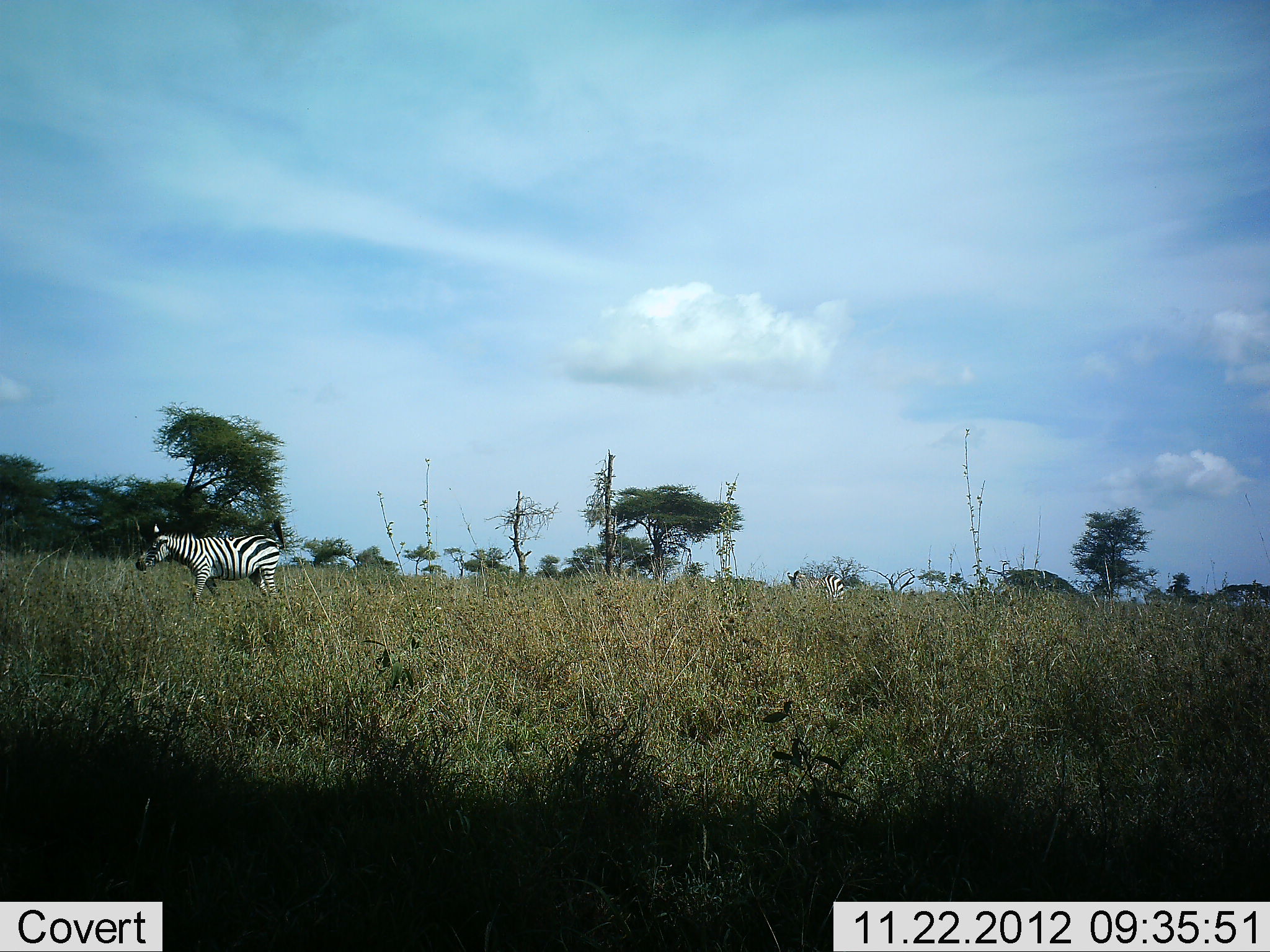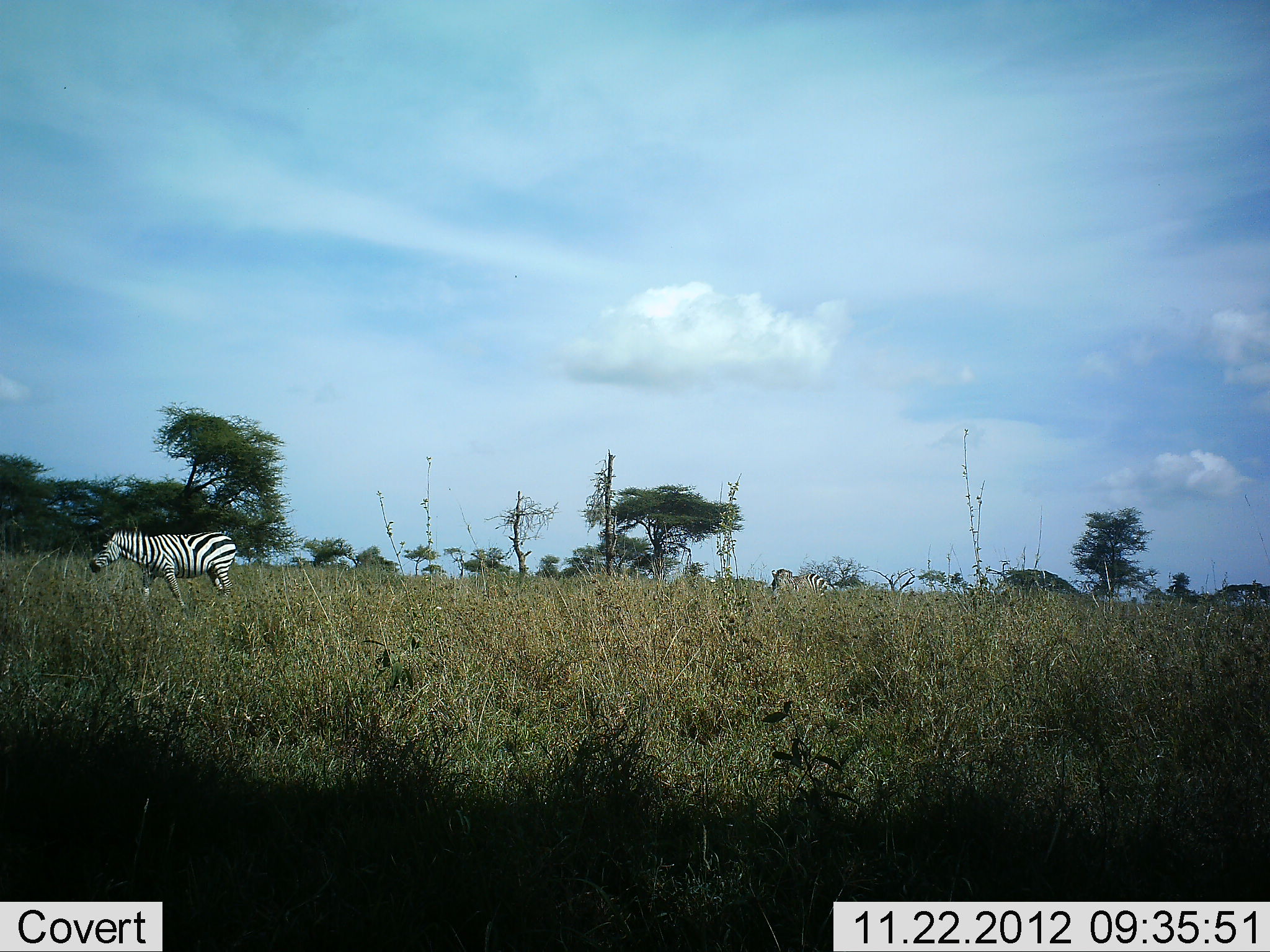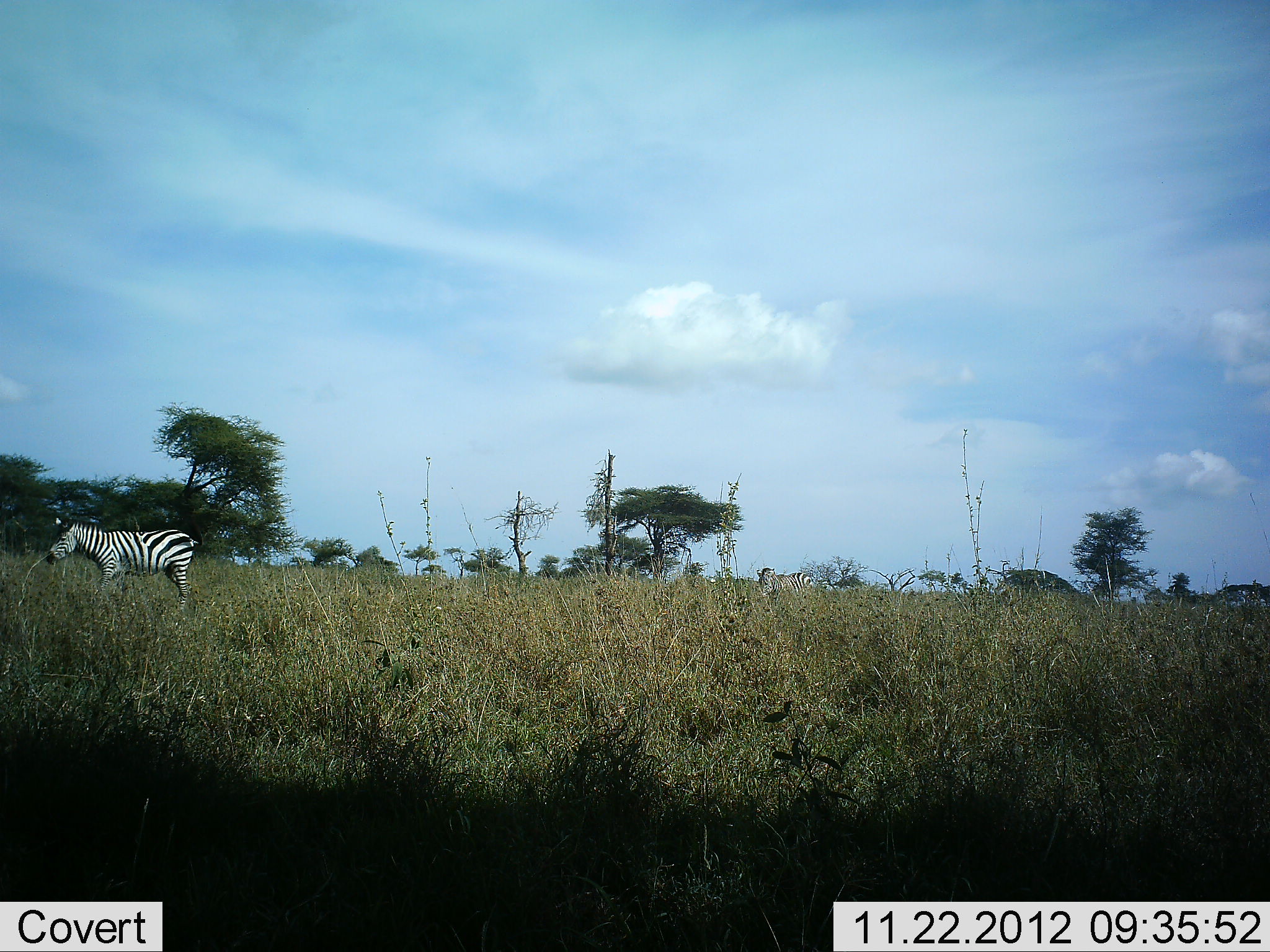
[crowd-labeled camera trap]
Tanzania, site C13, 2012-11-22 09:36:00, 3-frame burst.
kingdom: Animalia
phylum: Chordata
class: Mammalia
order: Perissodactyla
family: Equidae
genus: Equus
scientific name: Equus quagga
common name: plains zebra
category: zebra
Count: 2.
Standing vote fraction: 10%.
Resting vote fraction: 0%.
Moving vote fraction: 80%.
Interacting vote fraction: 0%.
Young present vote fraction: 0%.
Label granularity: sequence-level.